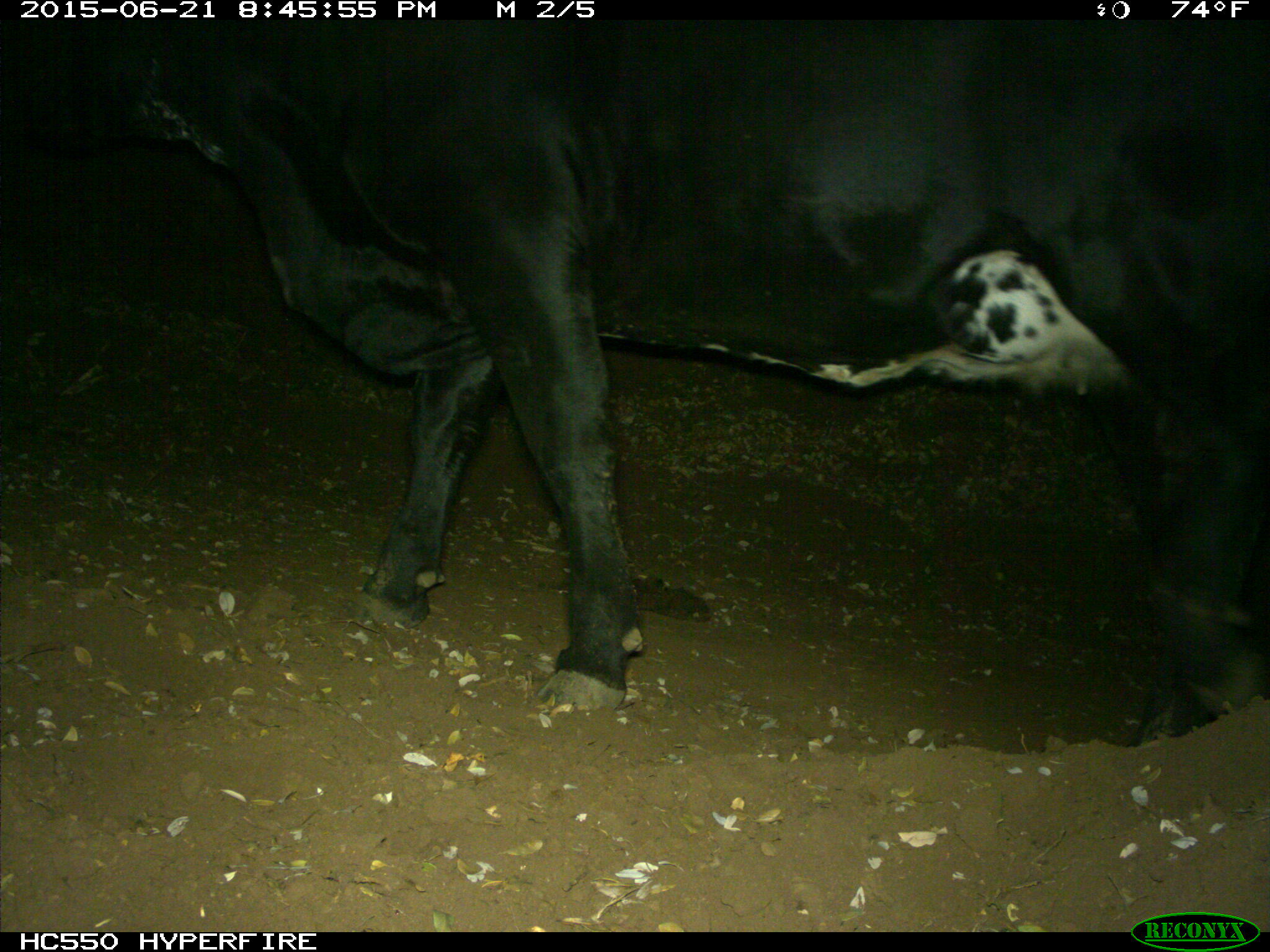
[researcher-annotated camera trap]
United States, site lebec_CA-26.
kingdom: Animalia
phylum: Chordata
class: Mammalia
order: Artiodactyla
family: Bovidae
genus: Bos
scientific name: Bos taurus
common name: domestic cow